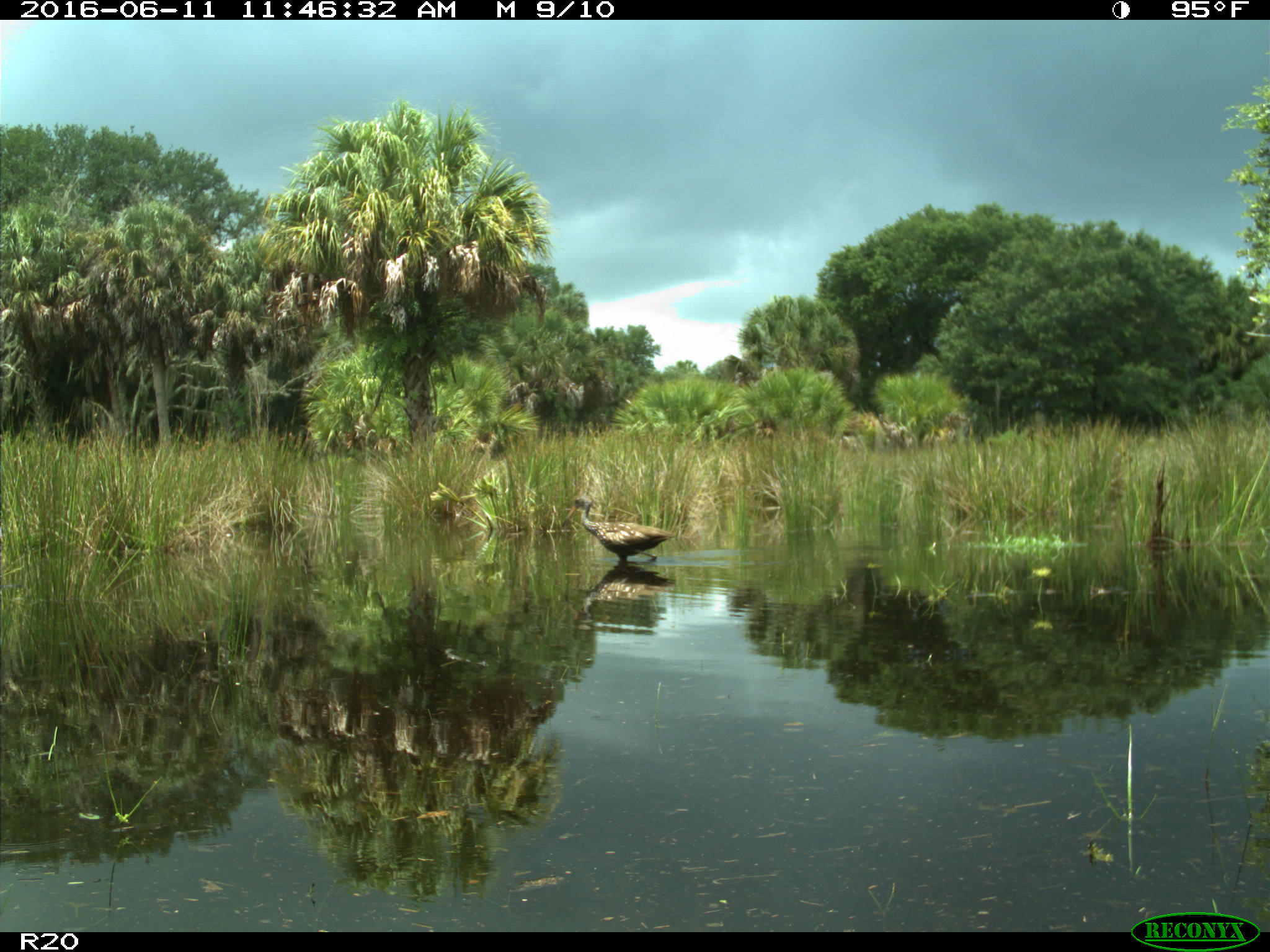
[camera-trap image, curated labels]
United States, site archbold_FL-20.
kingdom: Animalia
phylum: Chordata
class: Aves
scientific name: Aves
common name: birds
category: unidentified bird